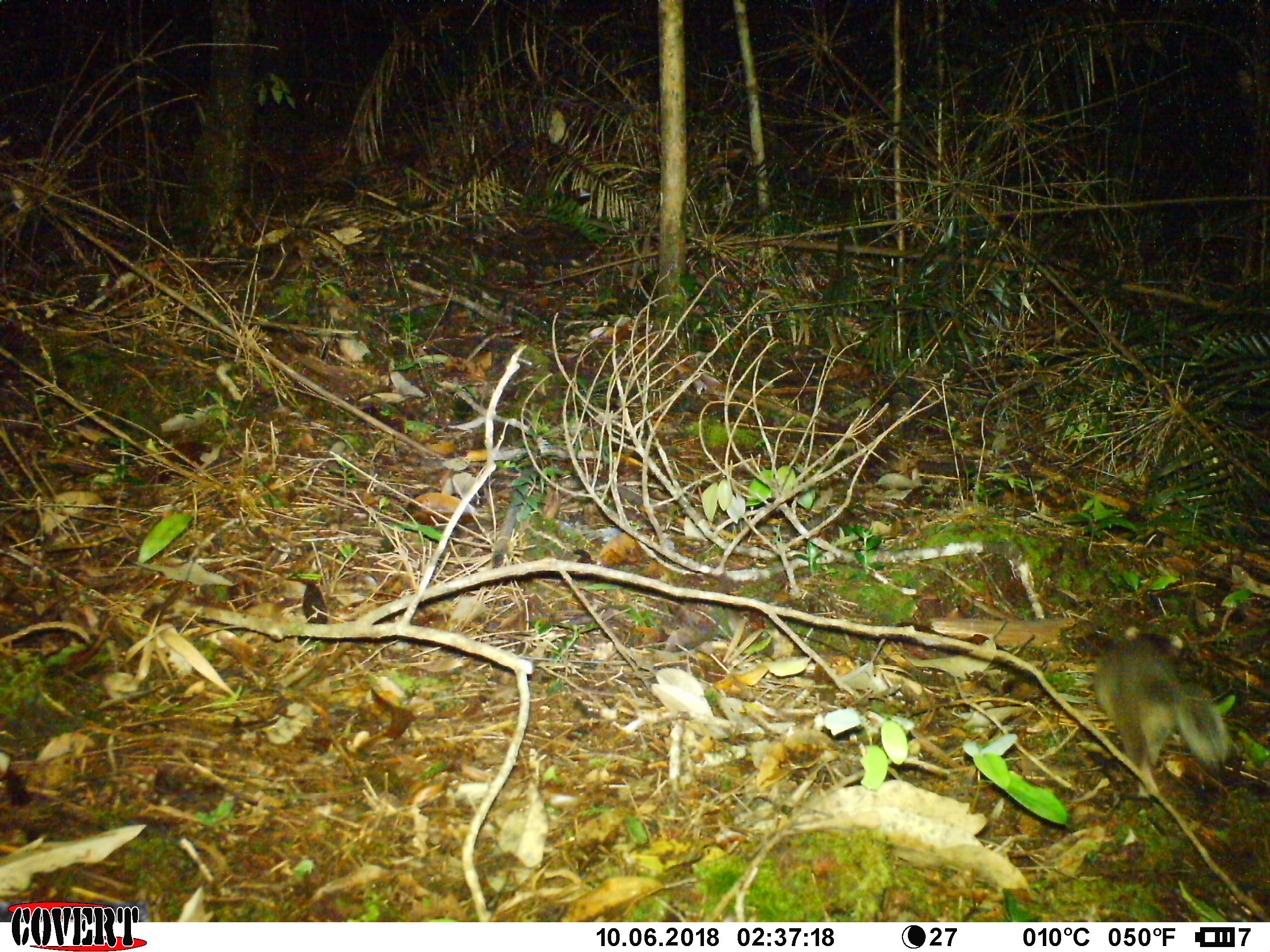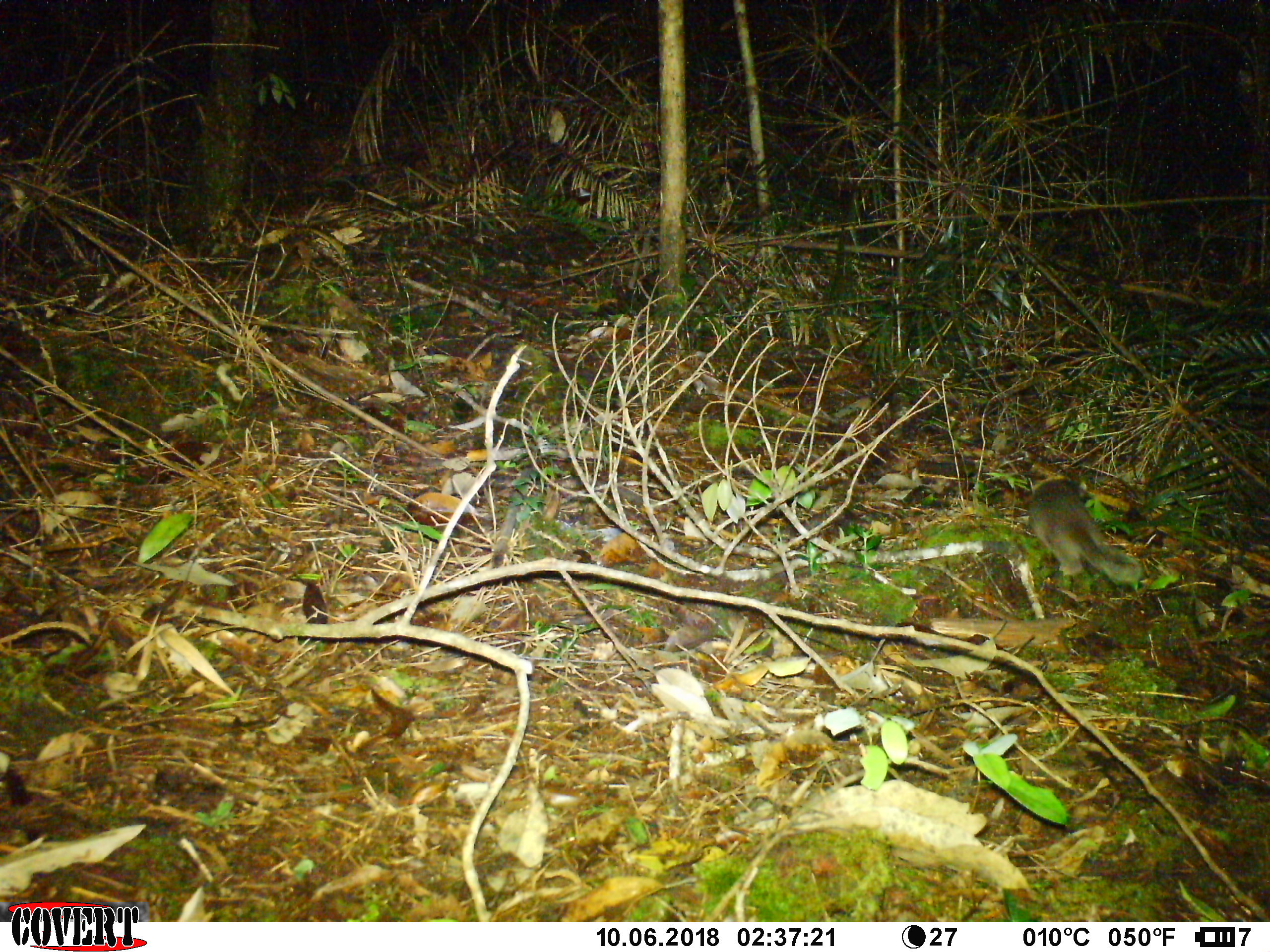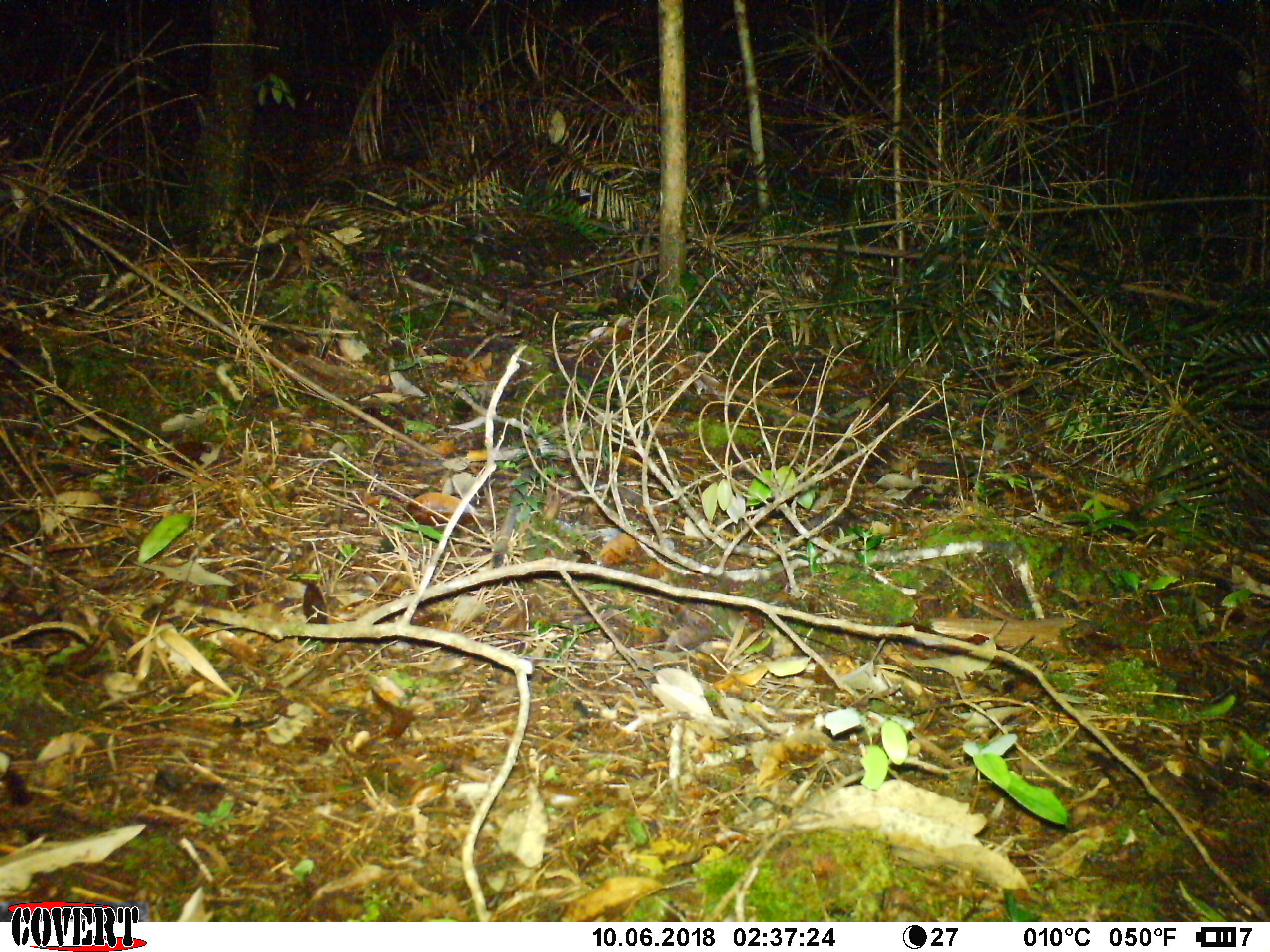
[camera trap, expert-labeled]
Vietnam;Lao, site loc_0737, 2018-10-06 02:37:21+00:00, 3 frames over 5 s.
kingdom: Animalia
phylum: Chordata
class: Mammalia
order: Carnivora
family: Mustelidae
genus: Melogale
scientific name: Melogale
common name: ferret badger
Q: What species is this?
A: Ferret badger (Melogale).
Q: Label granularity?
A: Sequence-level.